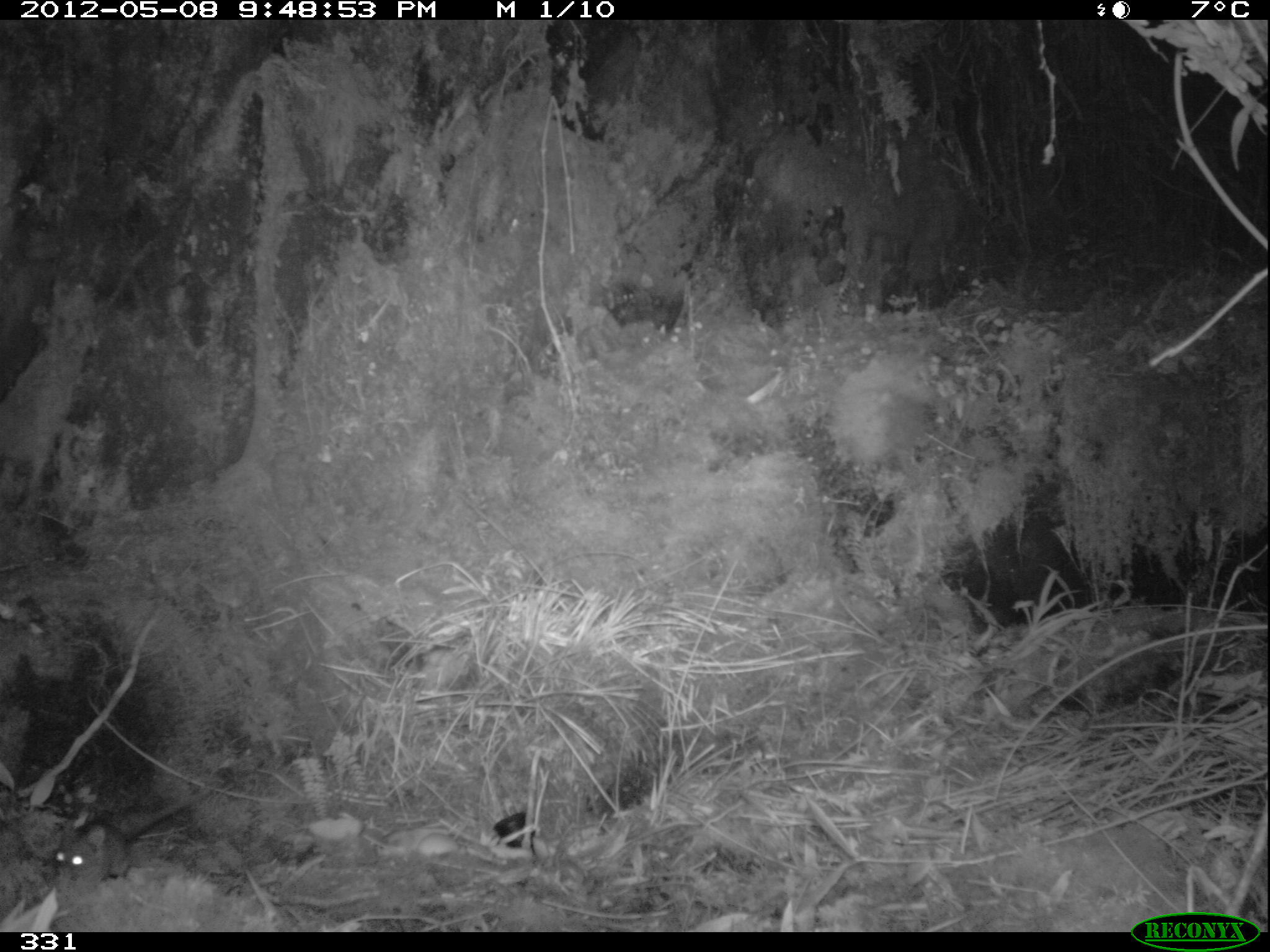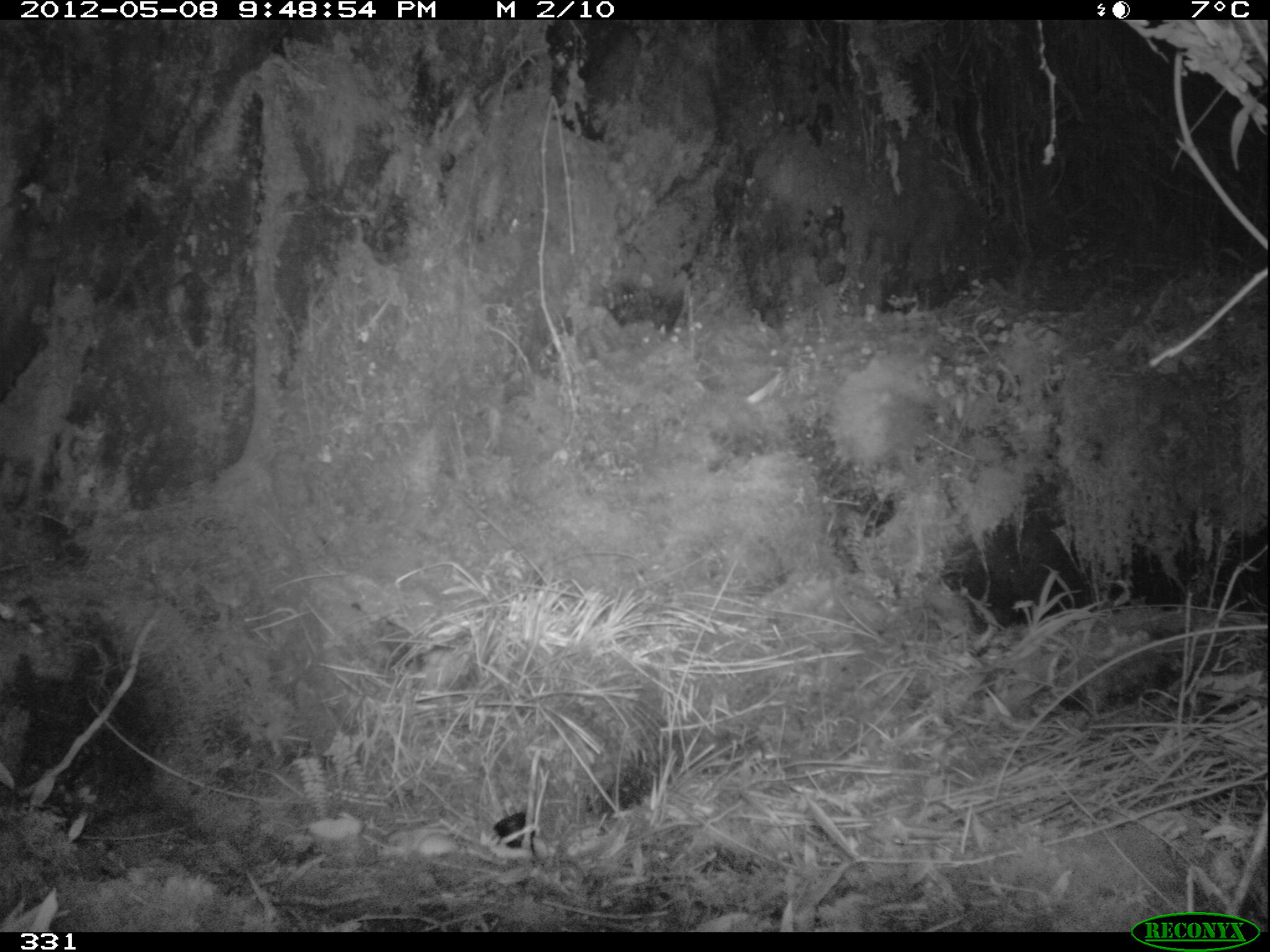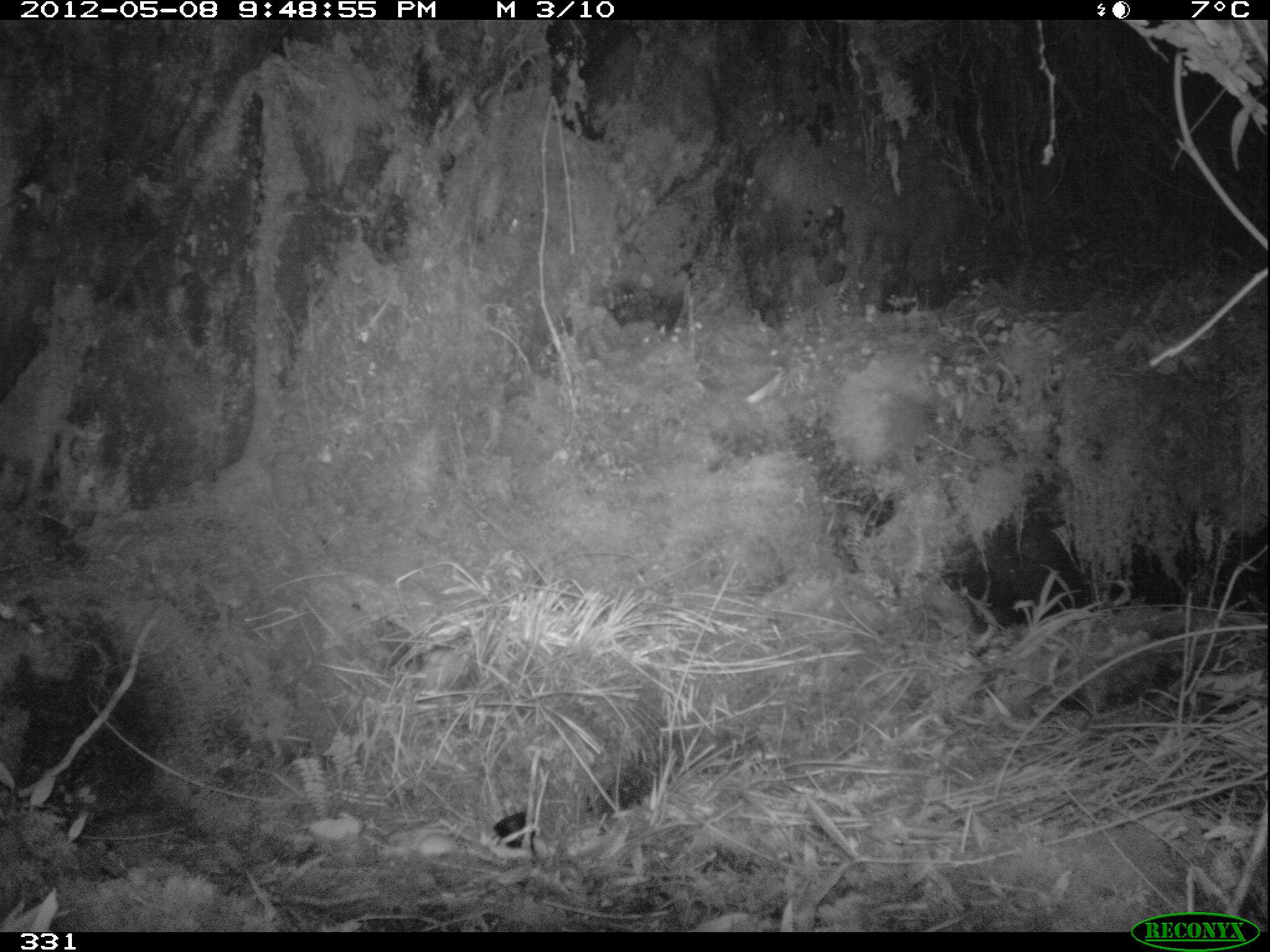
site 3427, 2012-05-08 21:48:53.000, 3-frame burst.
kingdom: Animalia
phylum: Chordata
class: Mammalia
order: Rodentia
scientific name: Rodentia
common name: rodents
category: unknown rodent